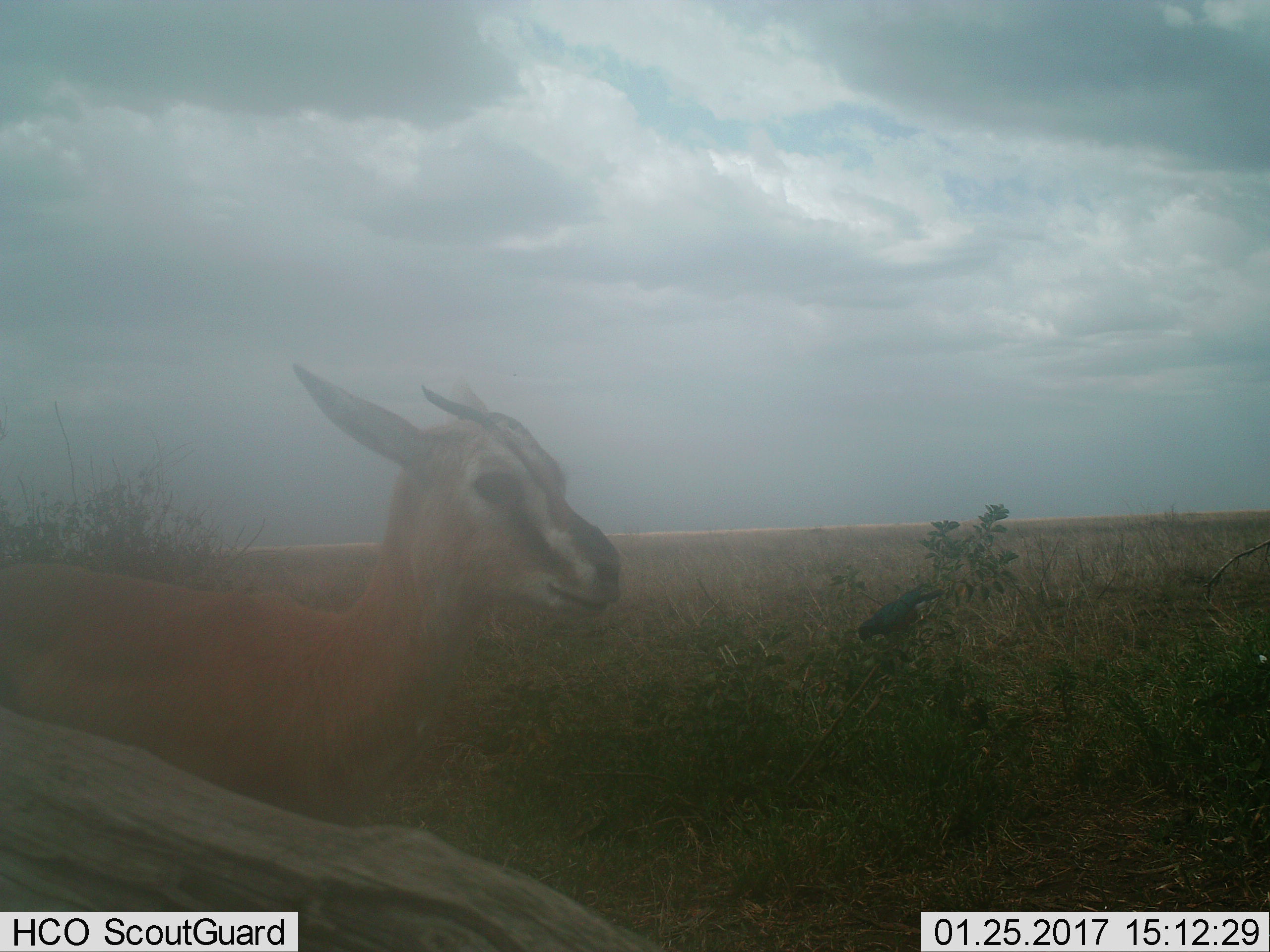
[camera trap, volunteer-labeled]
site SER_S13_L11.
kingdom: Animalia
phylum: Chordata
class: Mammalia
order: Artiodactyla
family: Bovidae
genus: Eudorcas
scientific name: Eudorcas thomsonii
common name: thomson's gazelle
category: gazellethomsons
Gazellethomsons (thomson's gazelle) (Eudorcas thomsonii), count 1. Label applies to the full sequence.